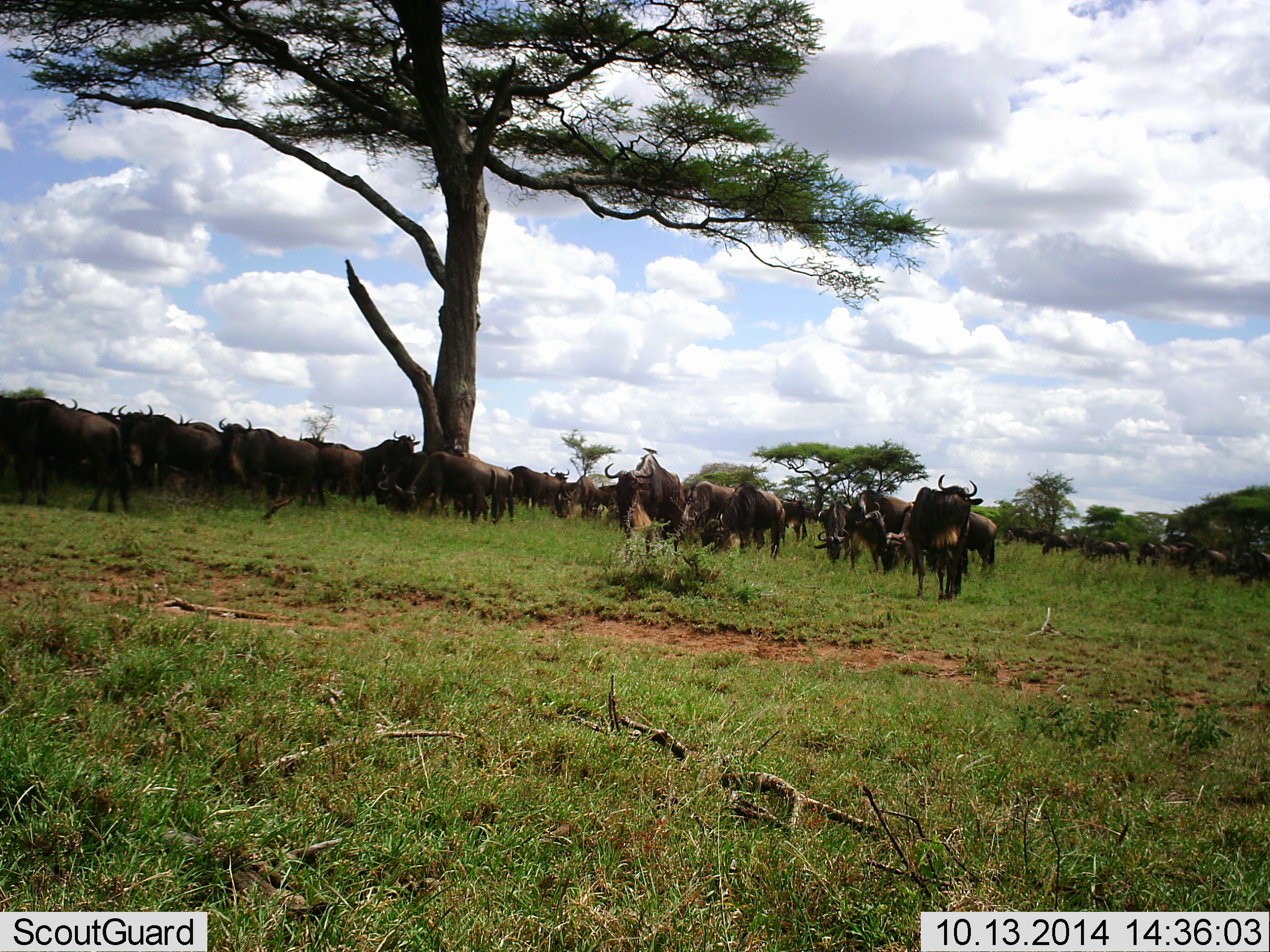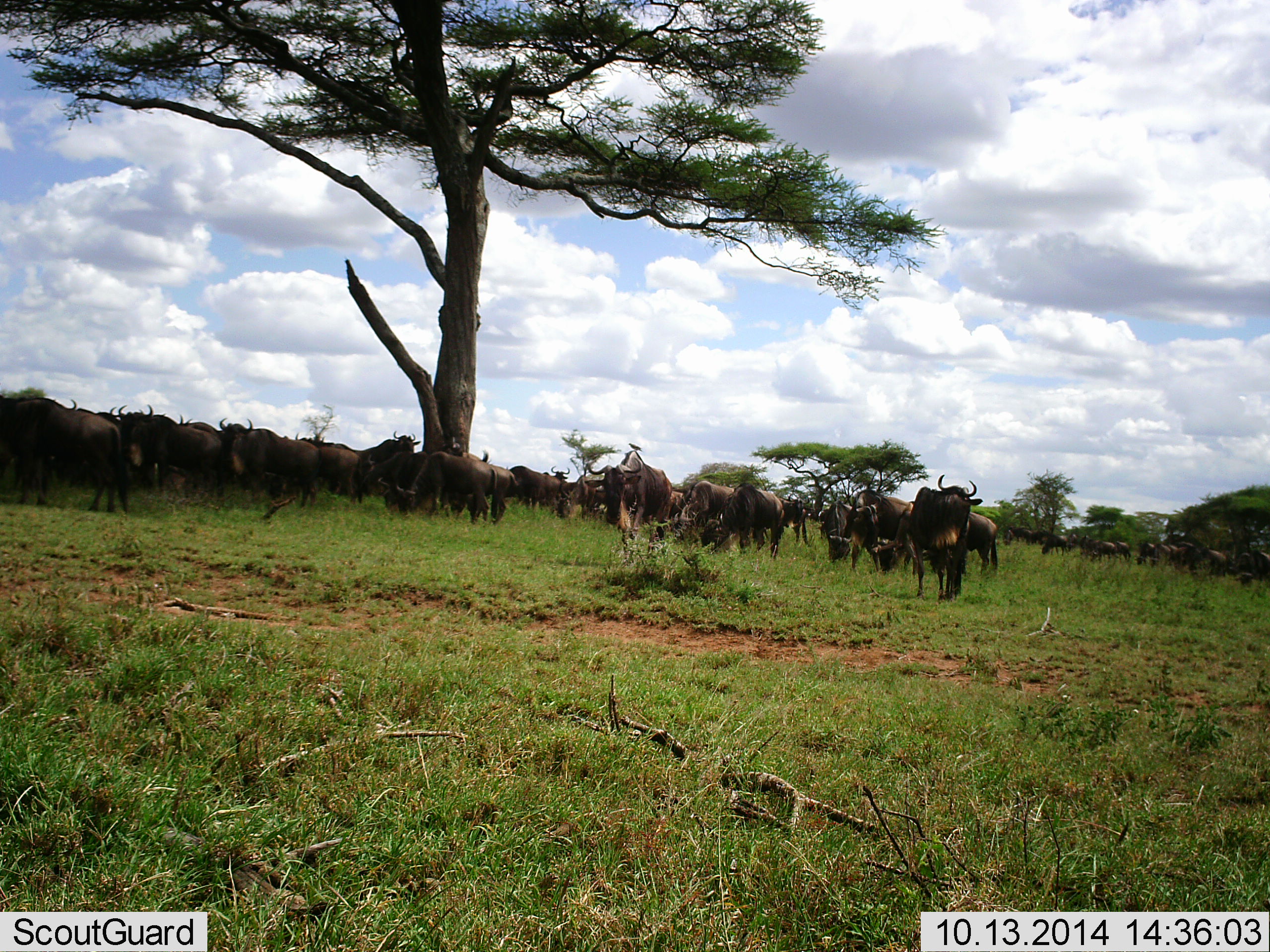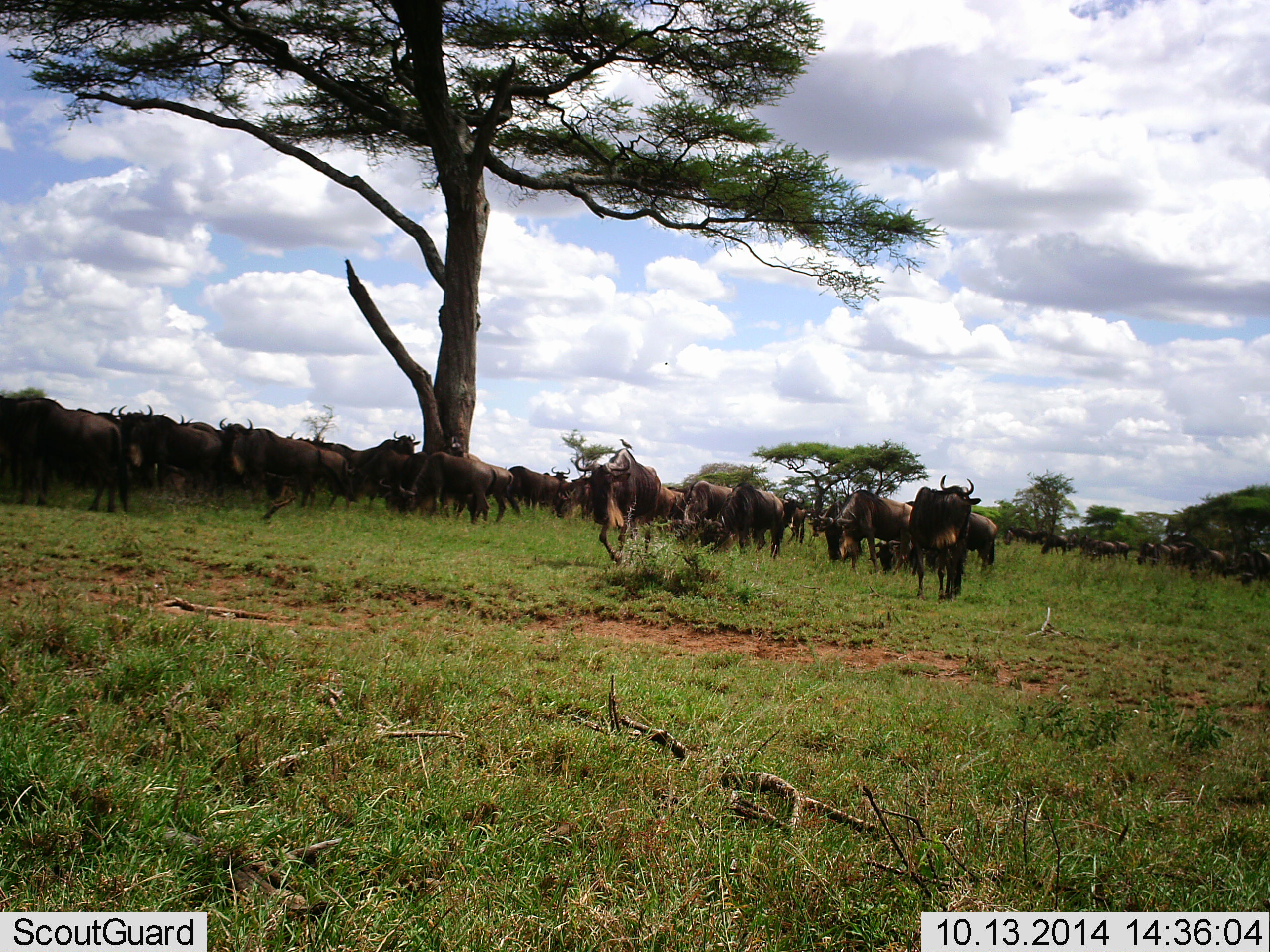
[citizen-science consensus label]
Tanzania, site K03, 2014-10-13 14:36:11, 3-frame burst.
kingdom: Animalia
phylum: Chordata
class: Mammalia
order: Artiodactyla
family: Bovidae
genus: Connochaetes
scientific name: Connochaetes taurinus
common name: blue wildebeest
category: wildebeest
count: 51+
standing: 82%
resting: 0%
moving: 64%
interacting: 0%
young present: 0%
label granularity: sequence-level